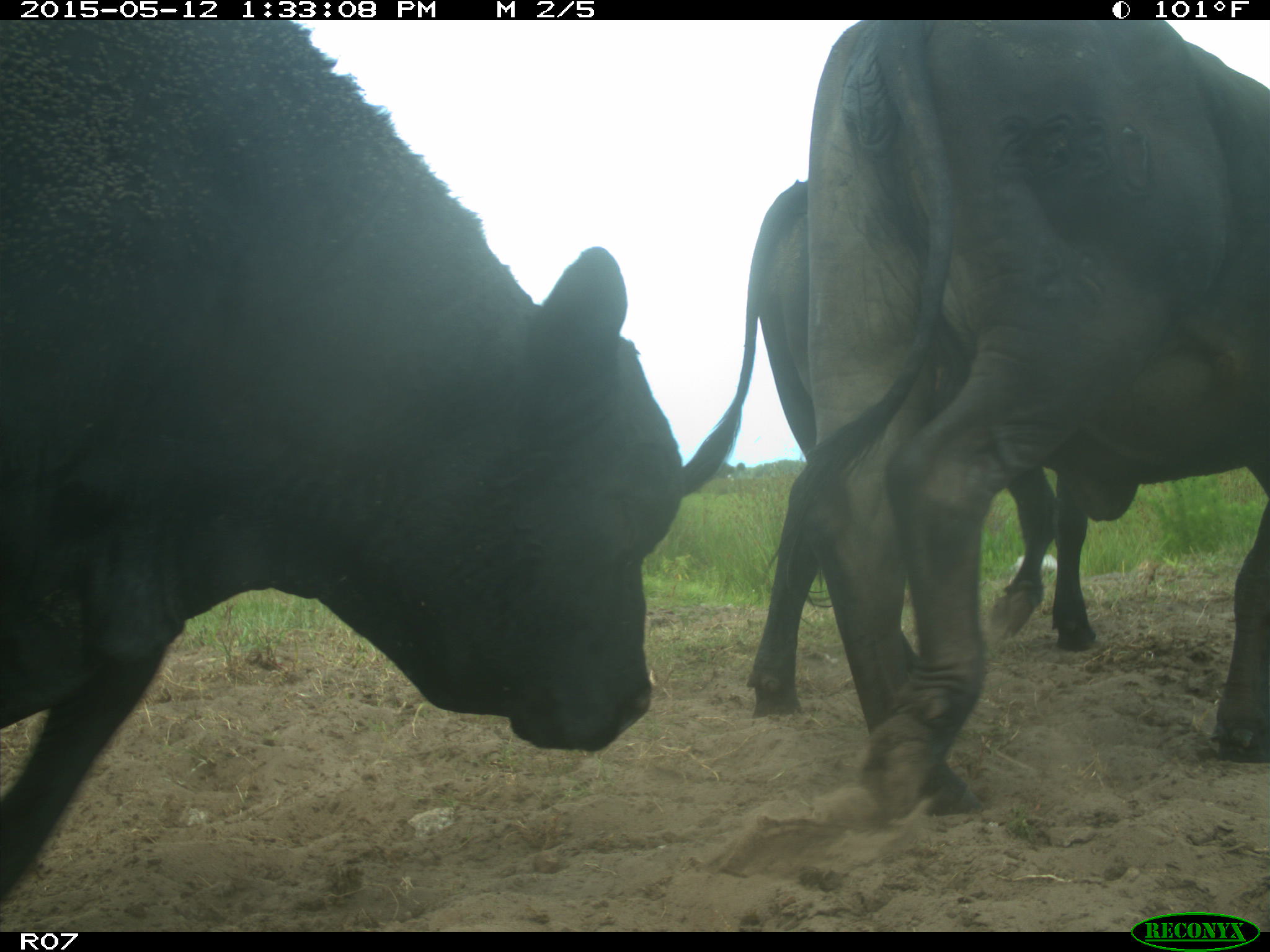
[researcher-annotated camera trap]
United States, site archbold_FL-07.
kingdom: Animalia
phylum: Chordata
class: Mammalia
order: Artiodactyla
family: Bovidae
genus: Bos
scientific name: Bos taurus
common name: domestic cow